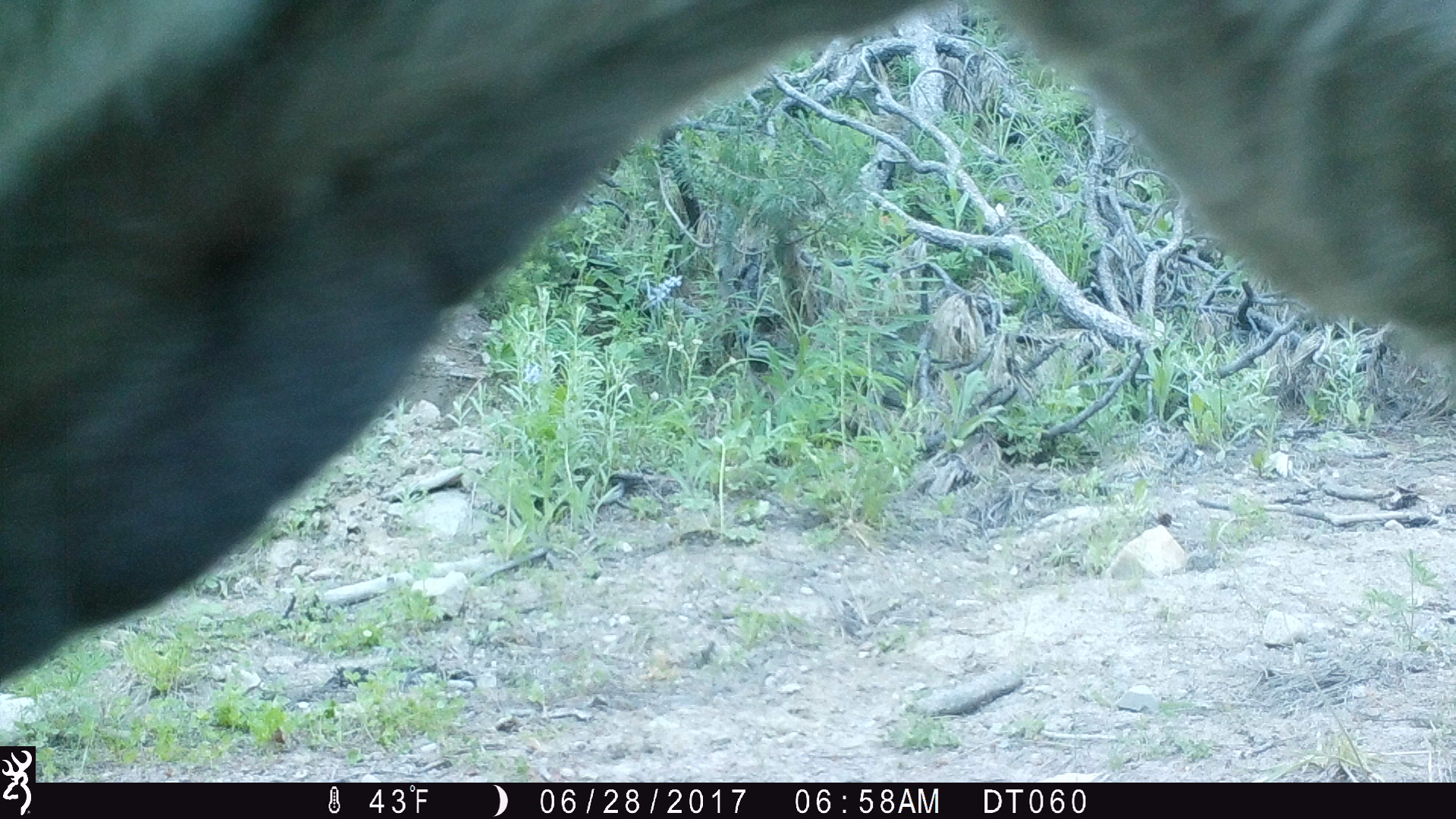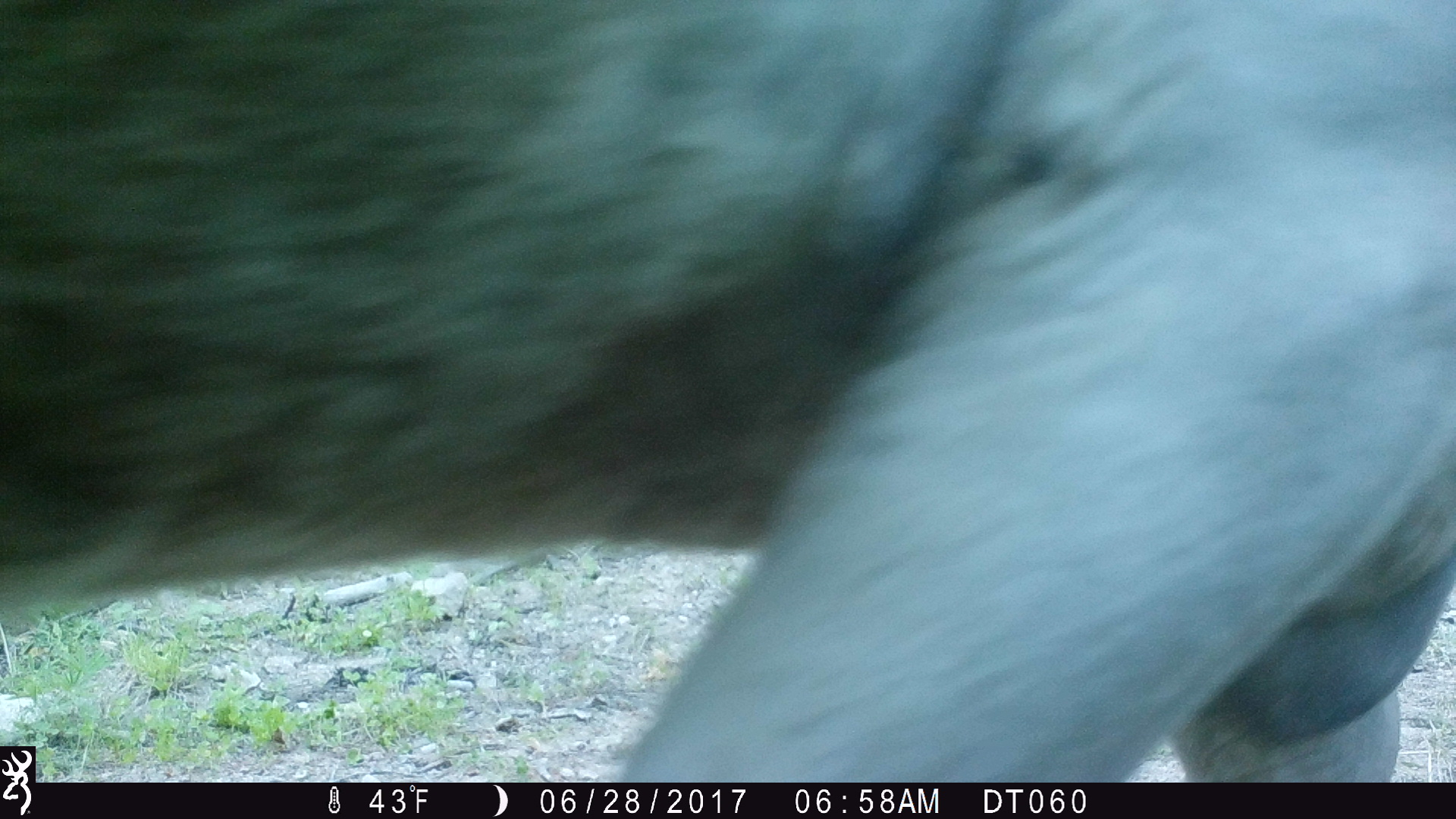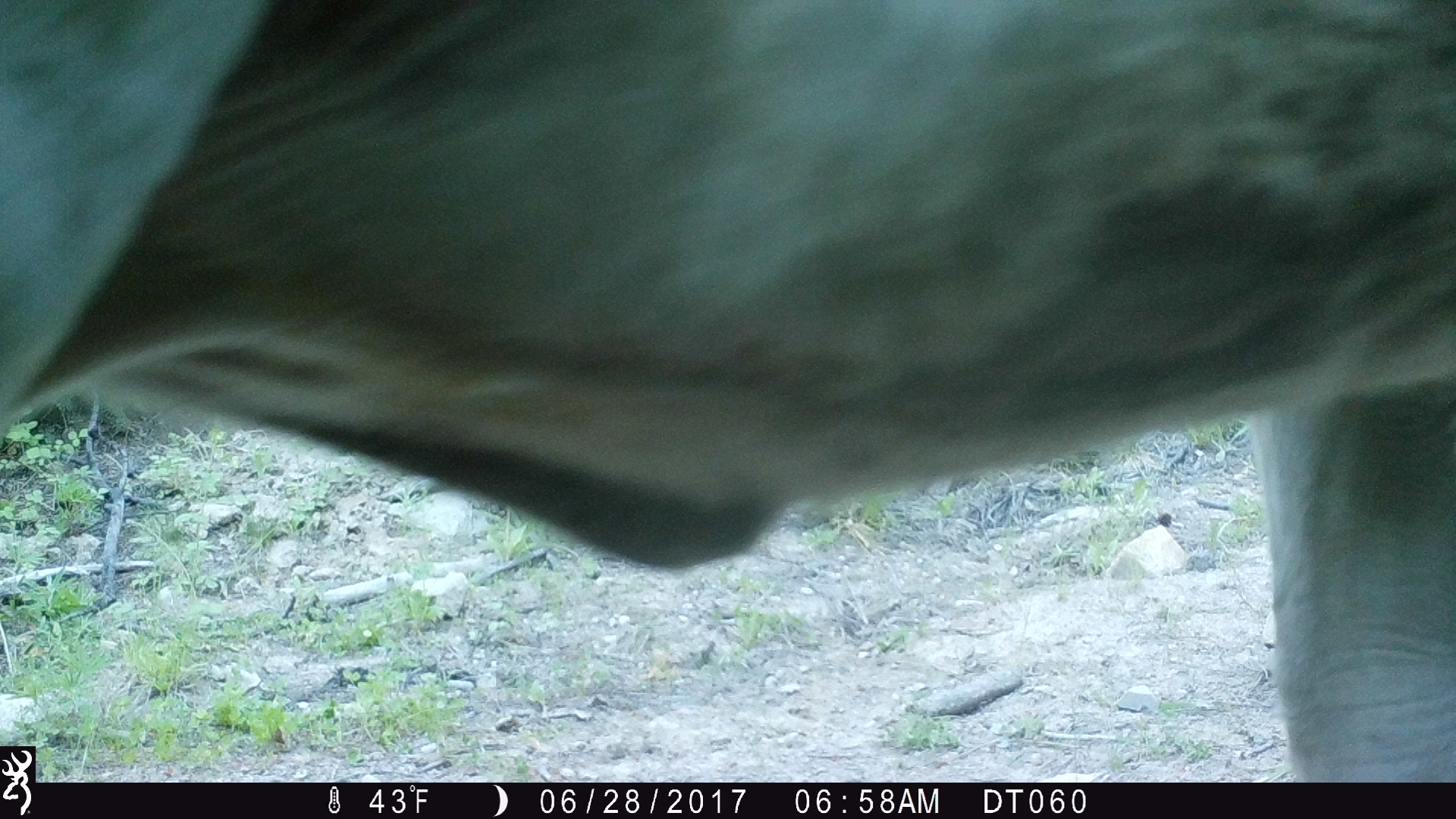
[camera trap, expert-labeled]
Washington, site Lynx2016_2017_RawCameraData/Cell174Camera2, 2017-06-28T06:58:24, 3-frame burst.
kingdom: Animalia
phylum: Chordata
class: Mammalia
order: Artiodactyla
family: Bovidae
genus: Bos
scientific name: Bos taurus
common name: domestic cattle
Domestic cattle (Bos taurus). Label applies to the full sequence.